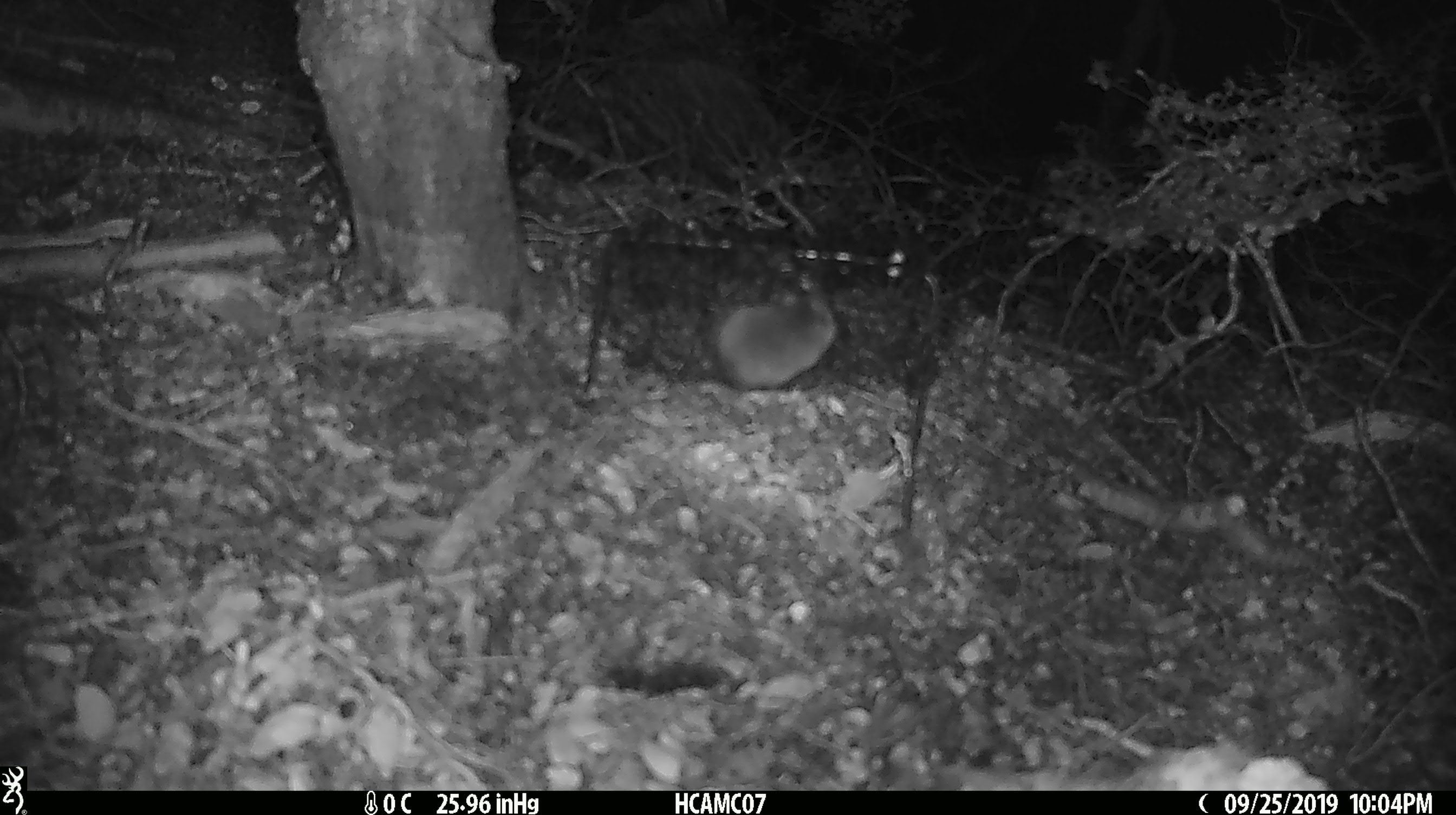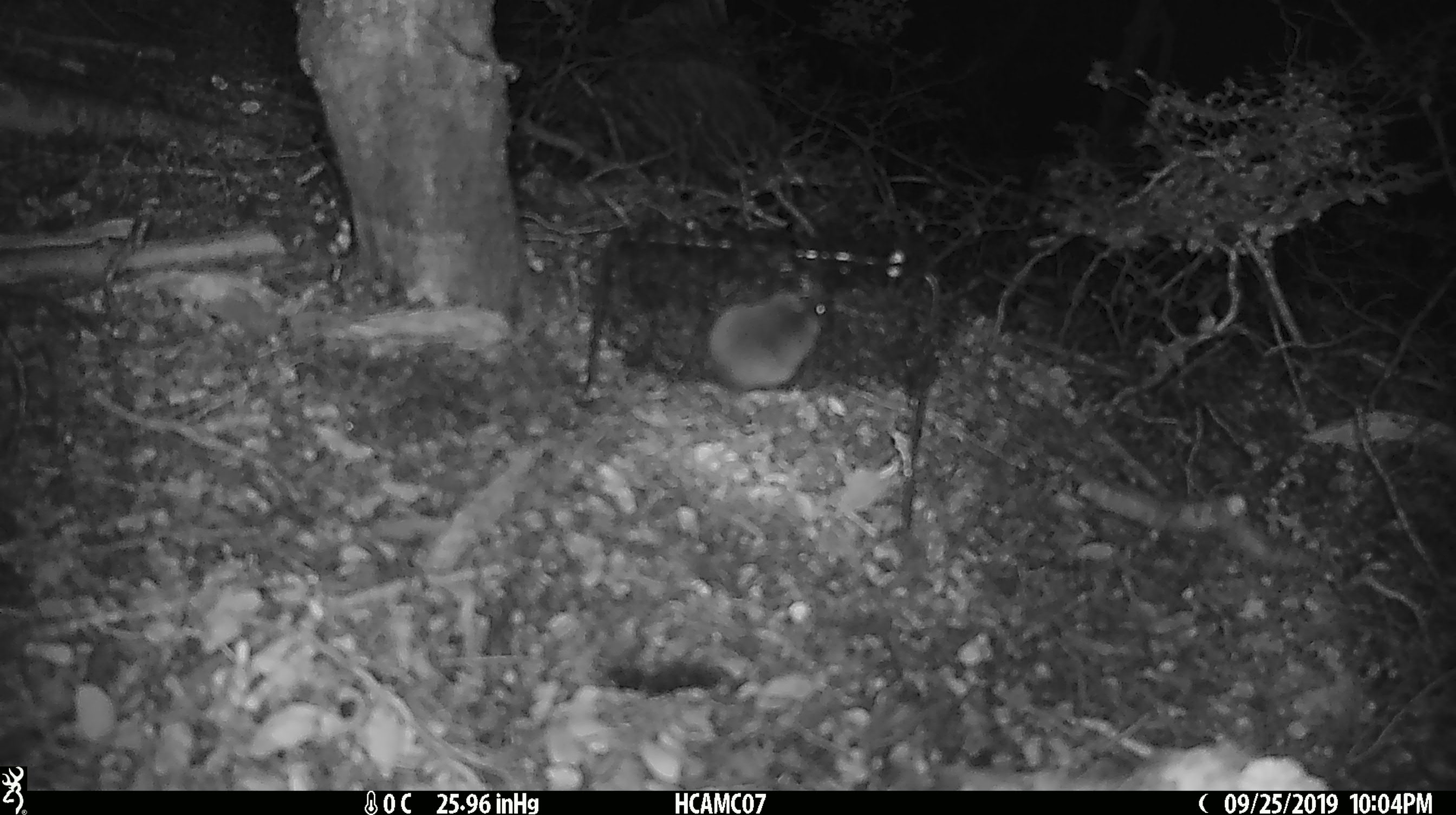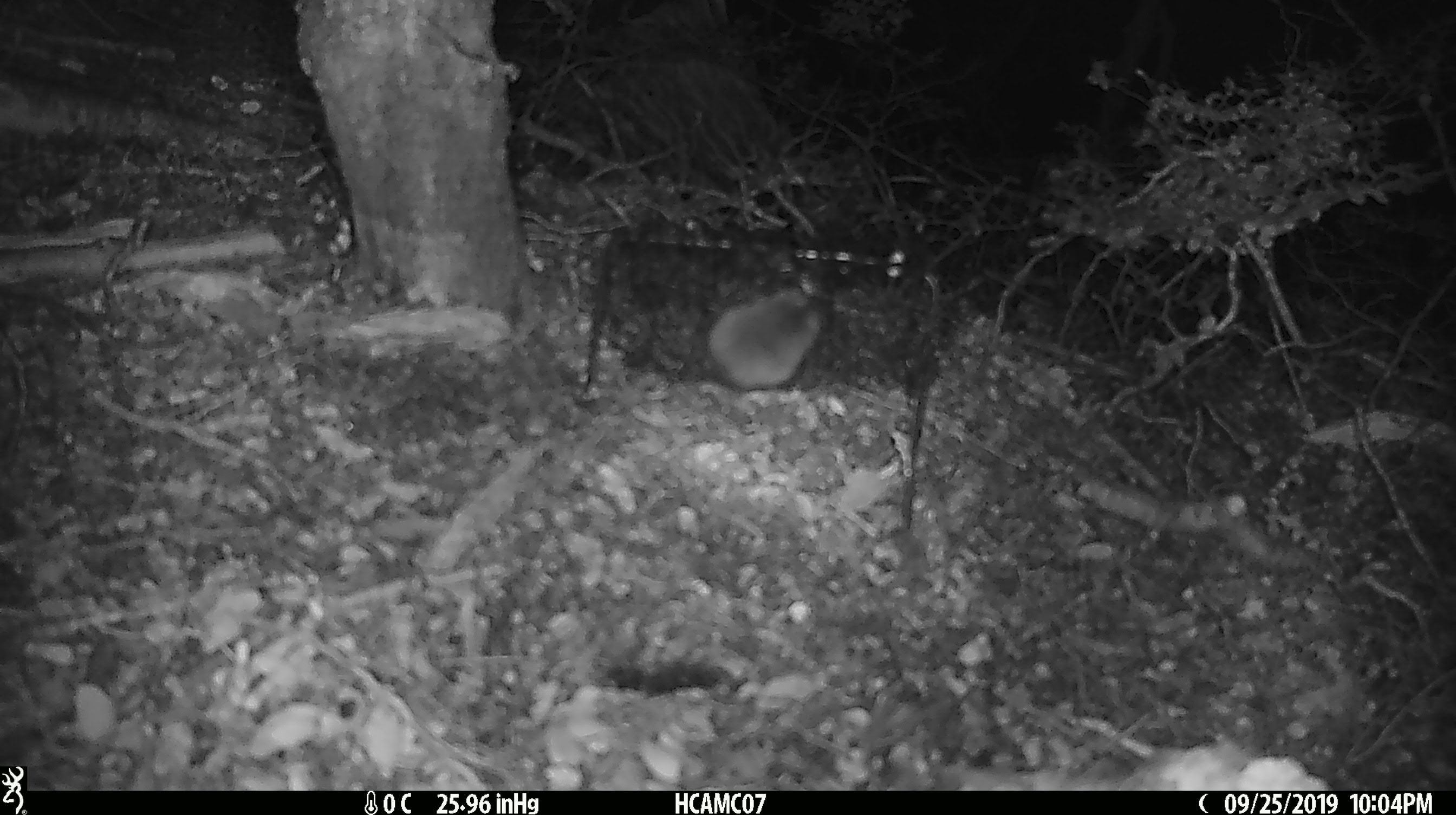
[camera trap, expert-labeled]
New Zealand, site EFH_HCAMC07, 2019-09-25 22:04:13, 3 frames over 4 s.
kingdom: Animalia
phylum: Chordata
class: Mammalia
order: Rodentia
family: Muridae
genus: Mus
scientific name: Mus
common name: mouse